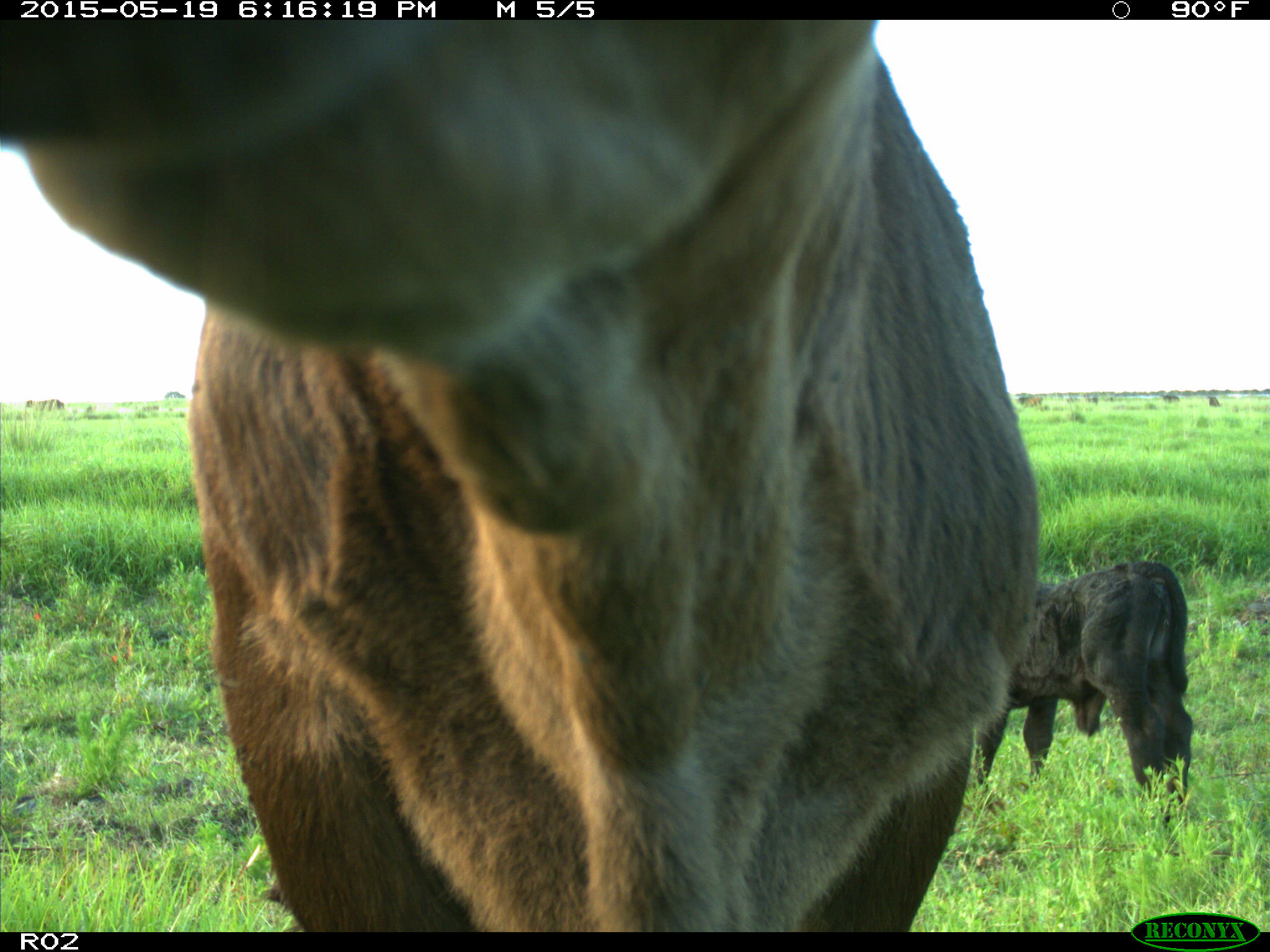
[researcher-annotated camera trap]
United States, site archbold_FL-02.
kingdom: Animalia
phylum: Chordata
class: Mammalia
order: Artiodactyla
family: Bovidae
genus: Bos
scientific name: Bos taurus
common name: domestic cow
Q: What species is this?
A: Bos taurus (domestic cow).